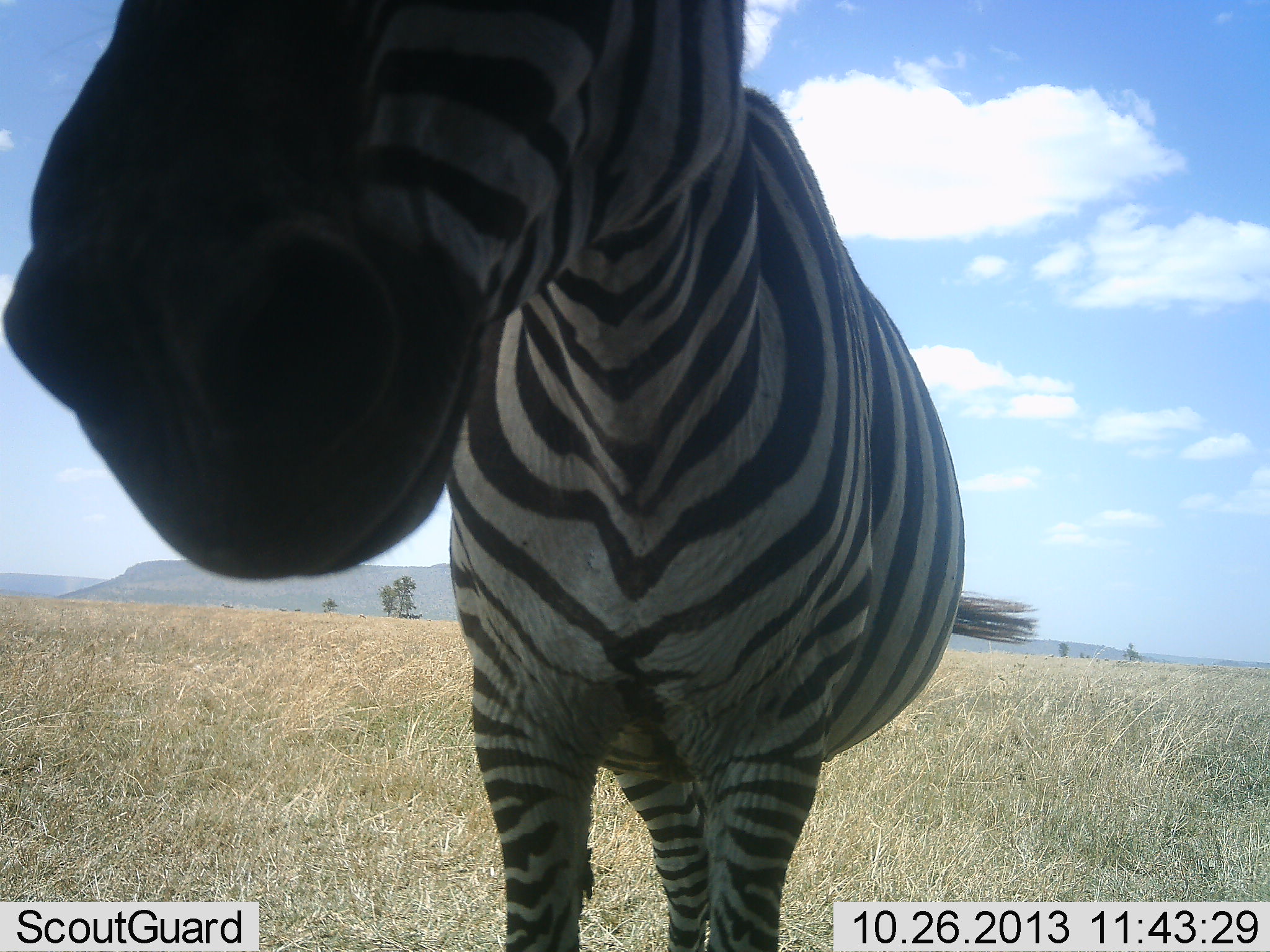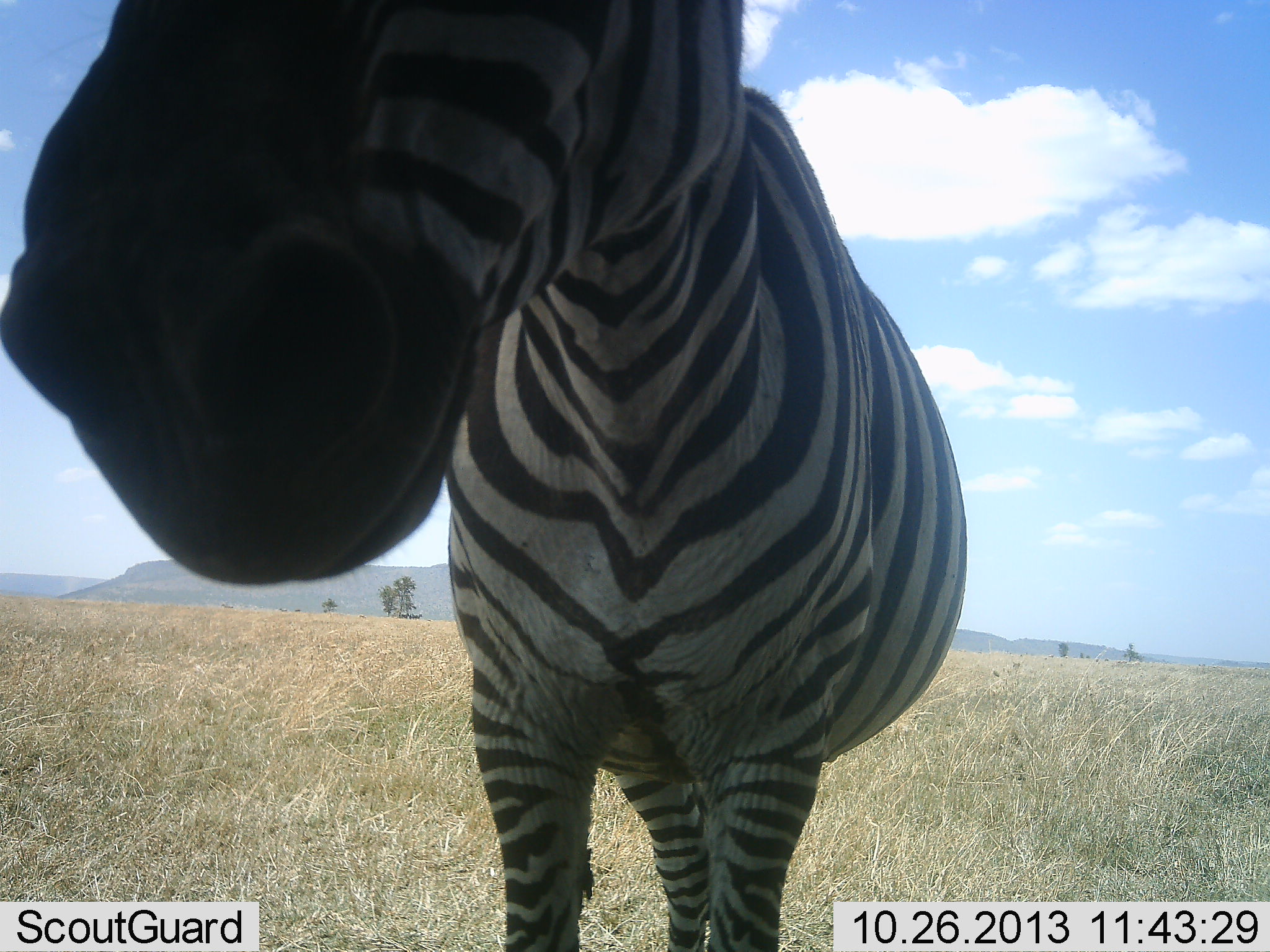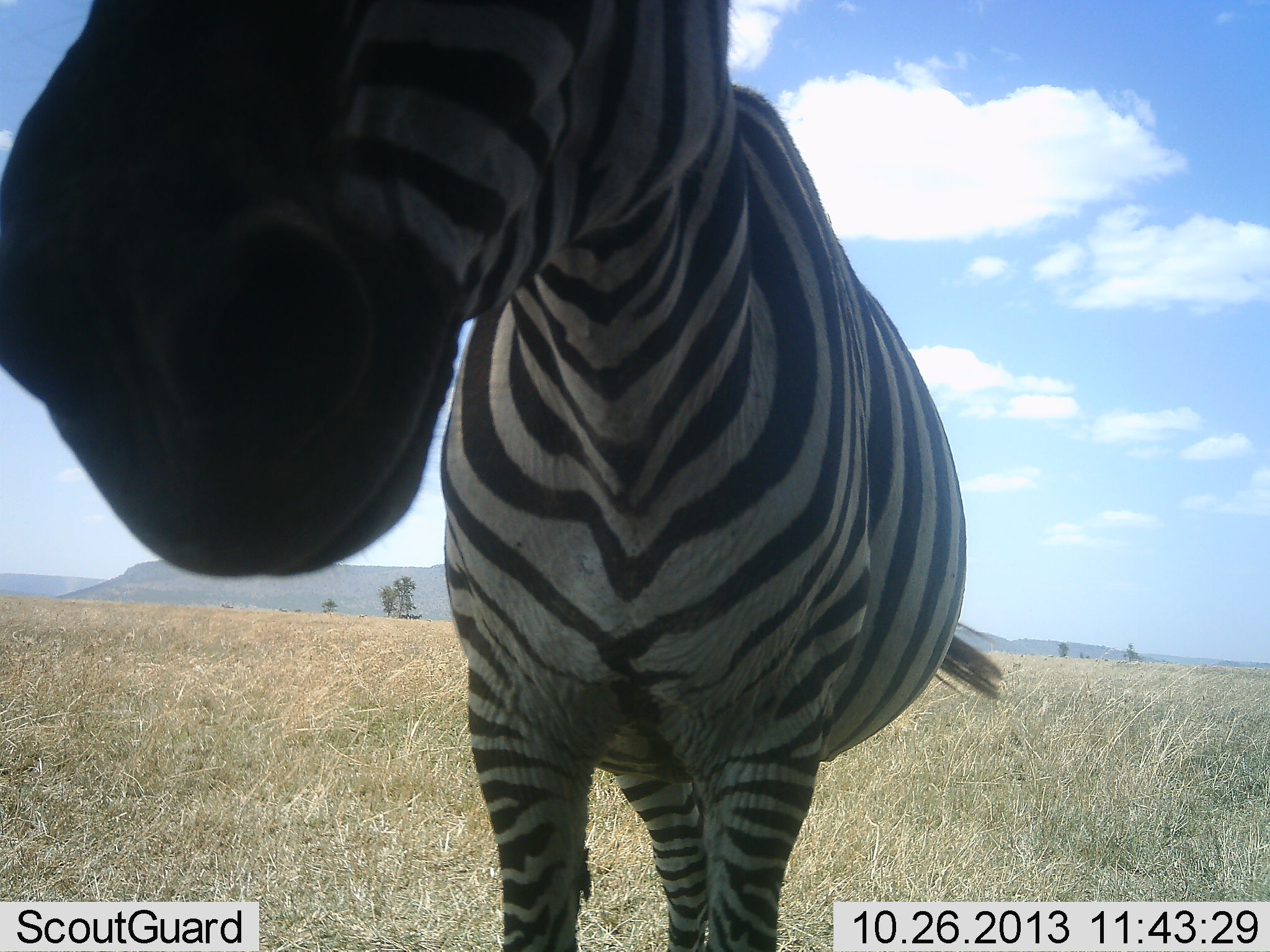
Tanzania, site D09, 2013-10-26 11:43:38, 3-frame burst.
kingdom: Animalia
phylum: Chordata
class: Mammalia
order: Perissodactyla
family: Equidae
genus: Equus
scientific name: Equus quagga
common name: plains zebra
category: zebra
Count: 1.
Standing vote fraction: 96%.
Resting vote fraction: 0%.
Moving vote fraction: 8%.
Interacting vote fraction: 0%.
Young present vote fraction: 0%.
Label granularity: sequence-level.